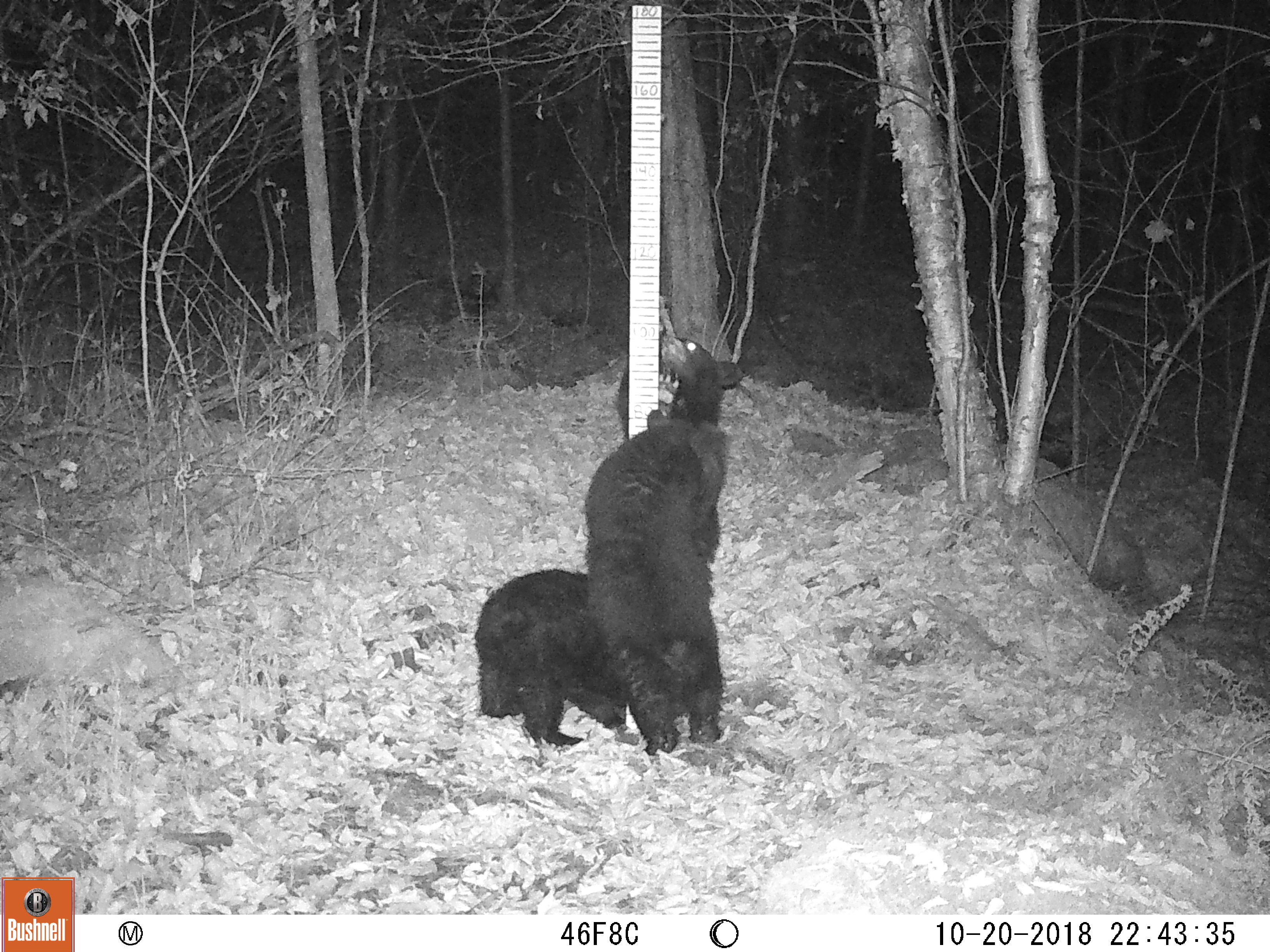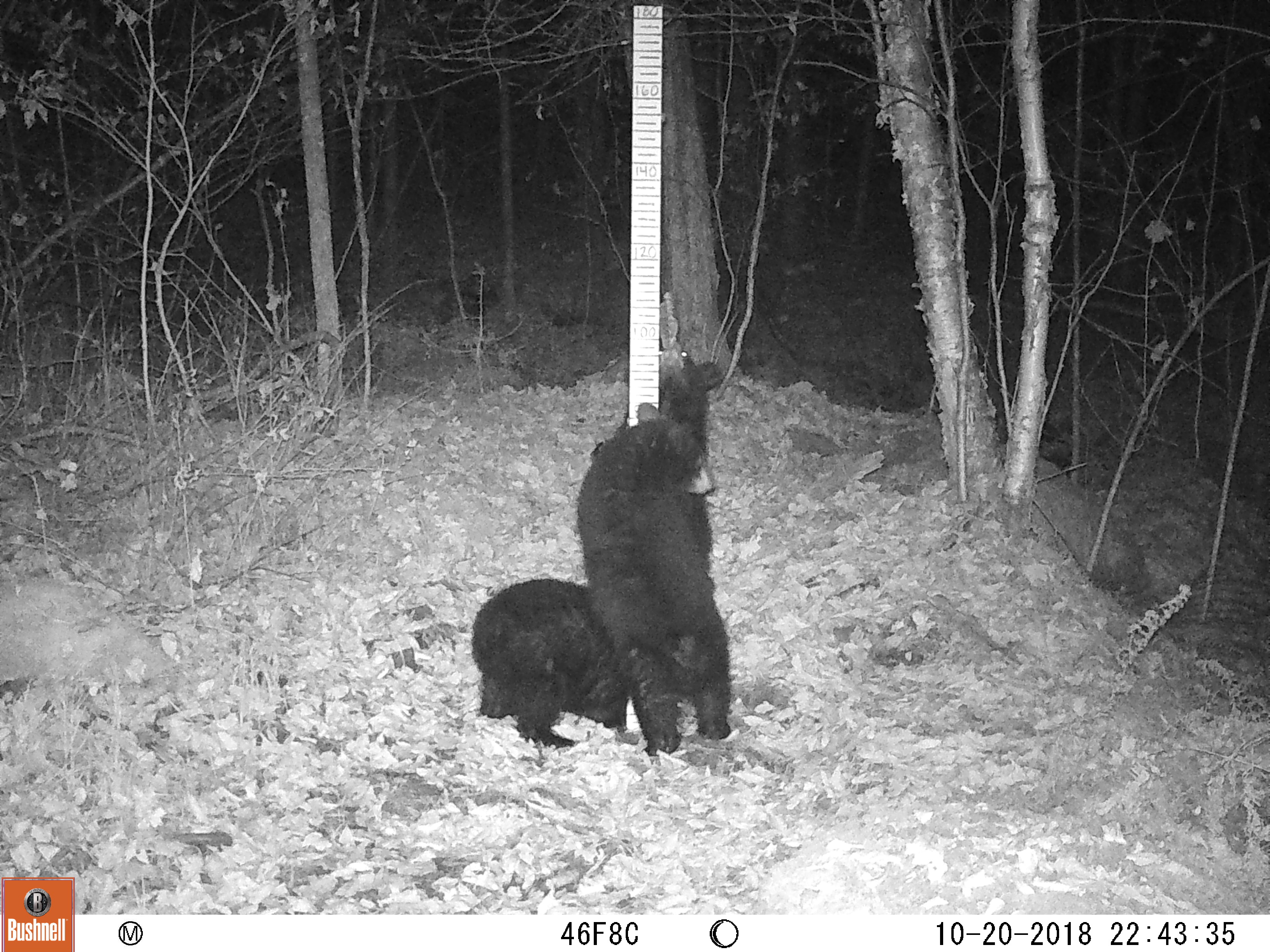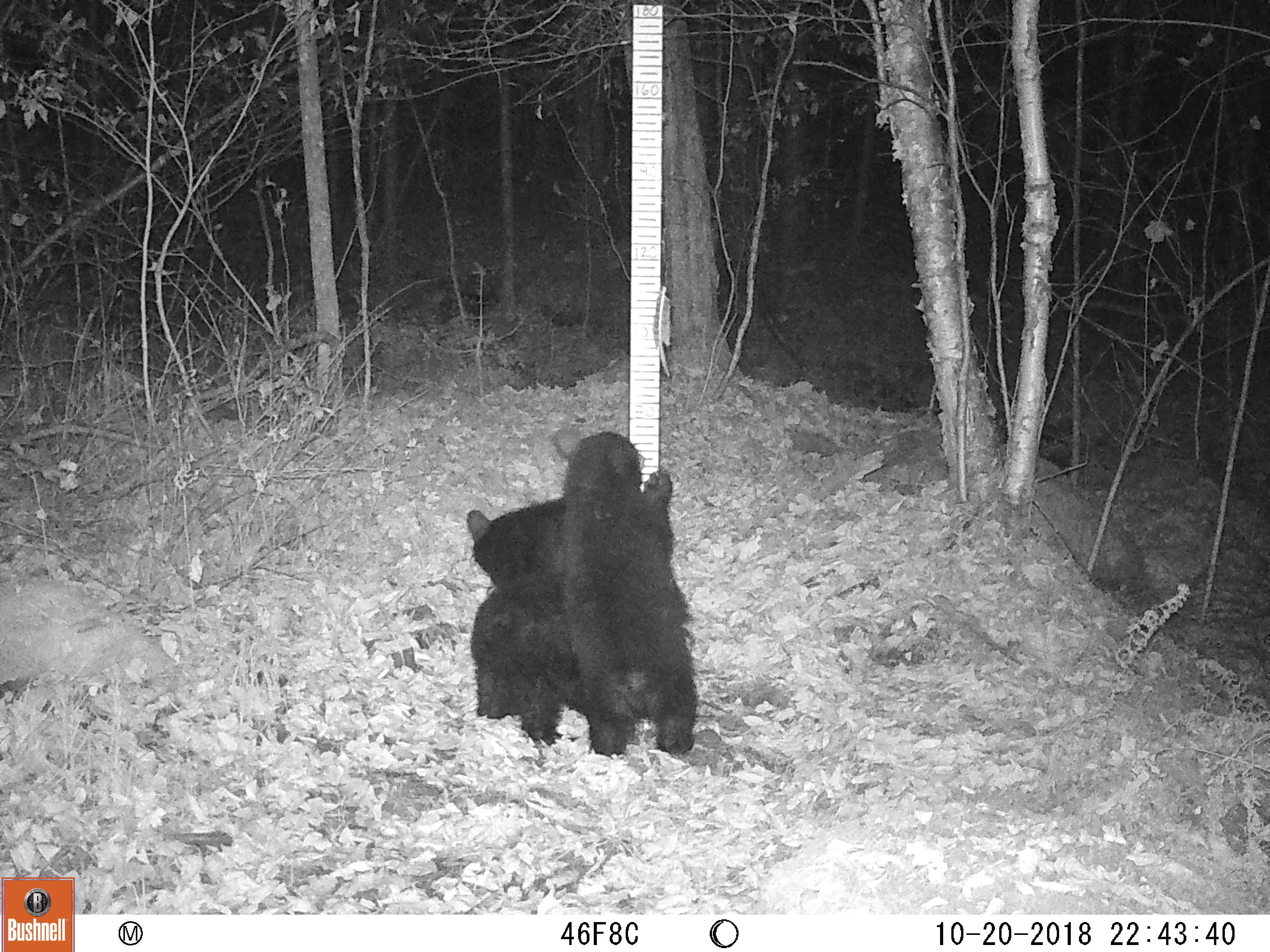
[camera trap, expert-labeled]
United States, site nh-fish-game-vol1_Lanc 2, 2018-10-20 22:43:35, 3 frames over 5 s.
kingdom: Animalia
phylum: Chordata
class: Mammalia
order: Carnivora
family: Ursidae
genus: Ursus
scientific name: Ursus americanus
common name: black bear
Black bear (Ursus americanus).